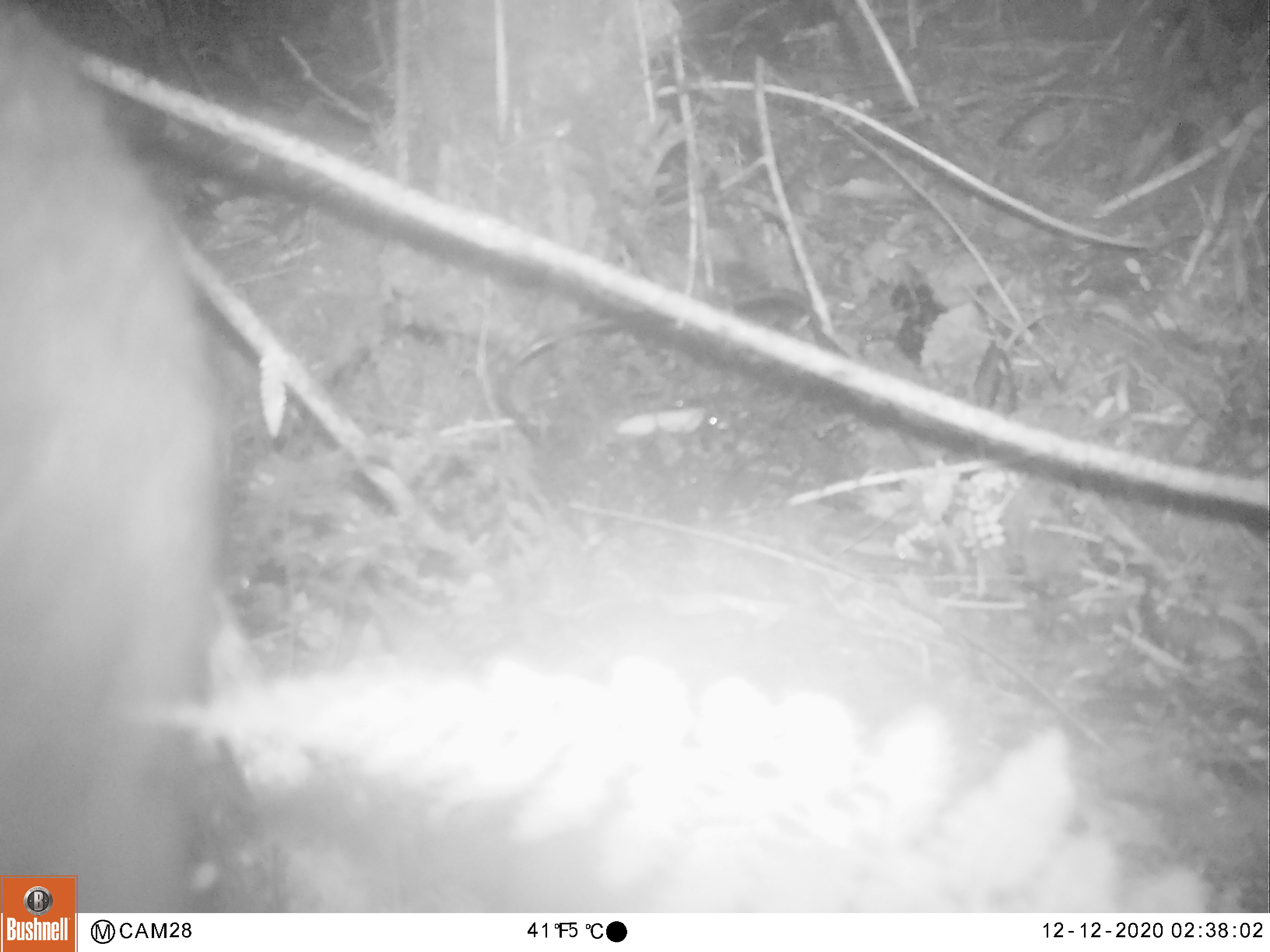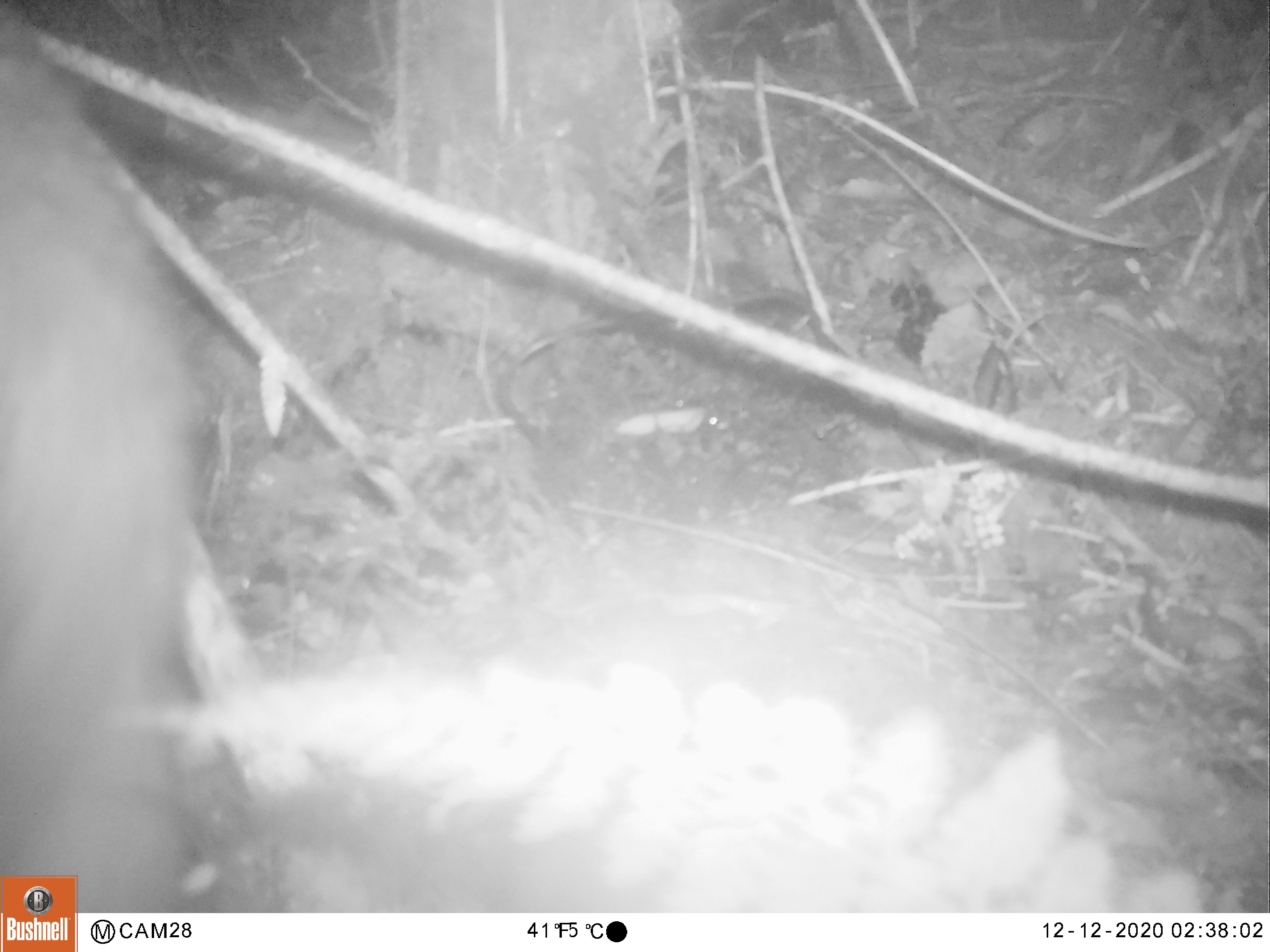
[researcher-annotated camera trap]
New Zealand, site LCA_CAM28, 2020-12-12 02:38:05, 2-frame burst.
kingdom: Animalia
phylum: Chordata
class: Mammalia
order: Diprotodontia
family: Phalangeridae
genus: Trichosurus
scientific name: Trichosurus vulpecula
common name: common brushtail possum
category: possum